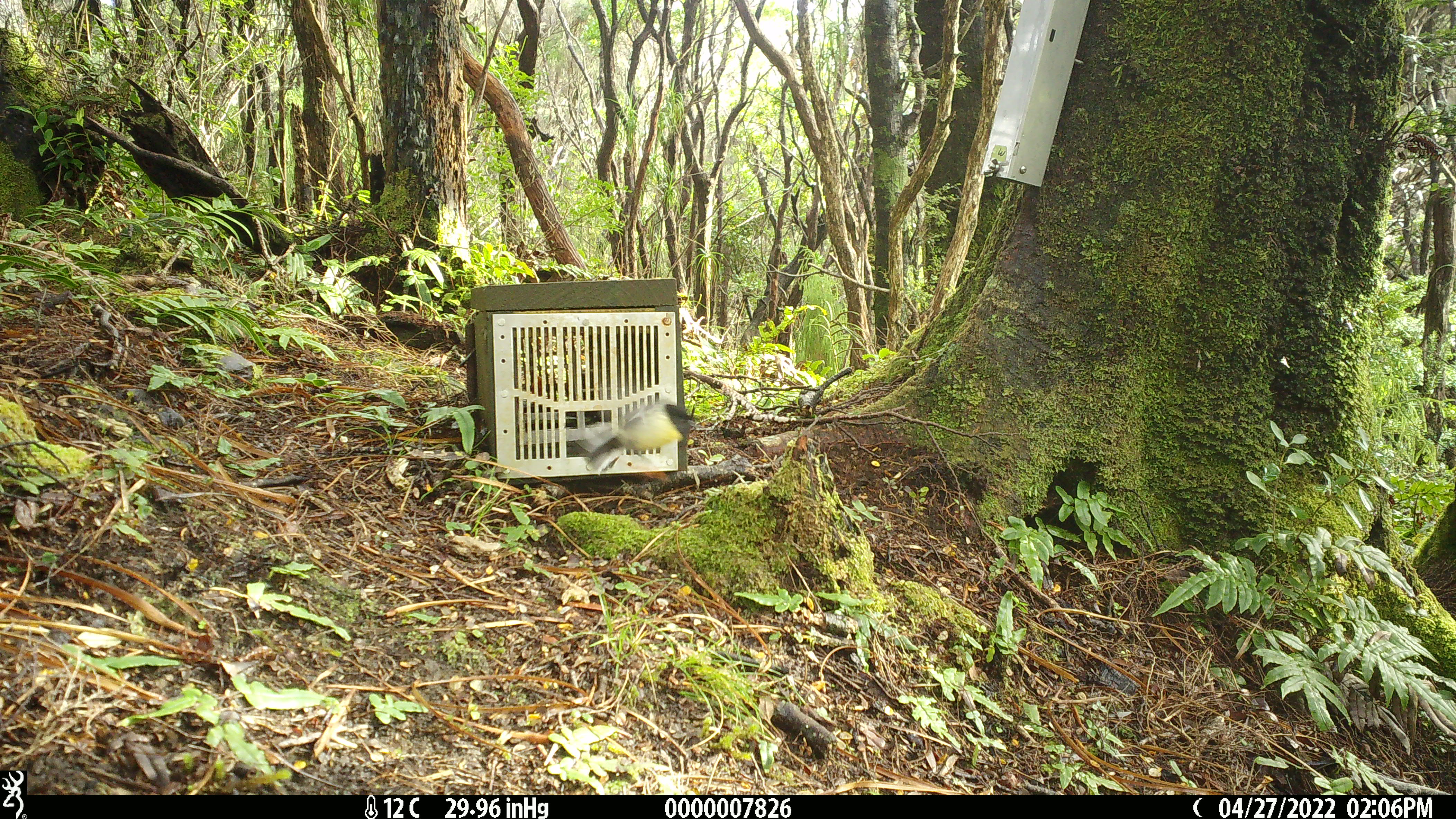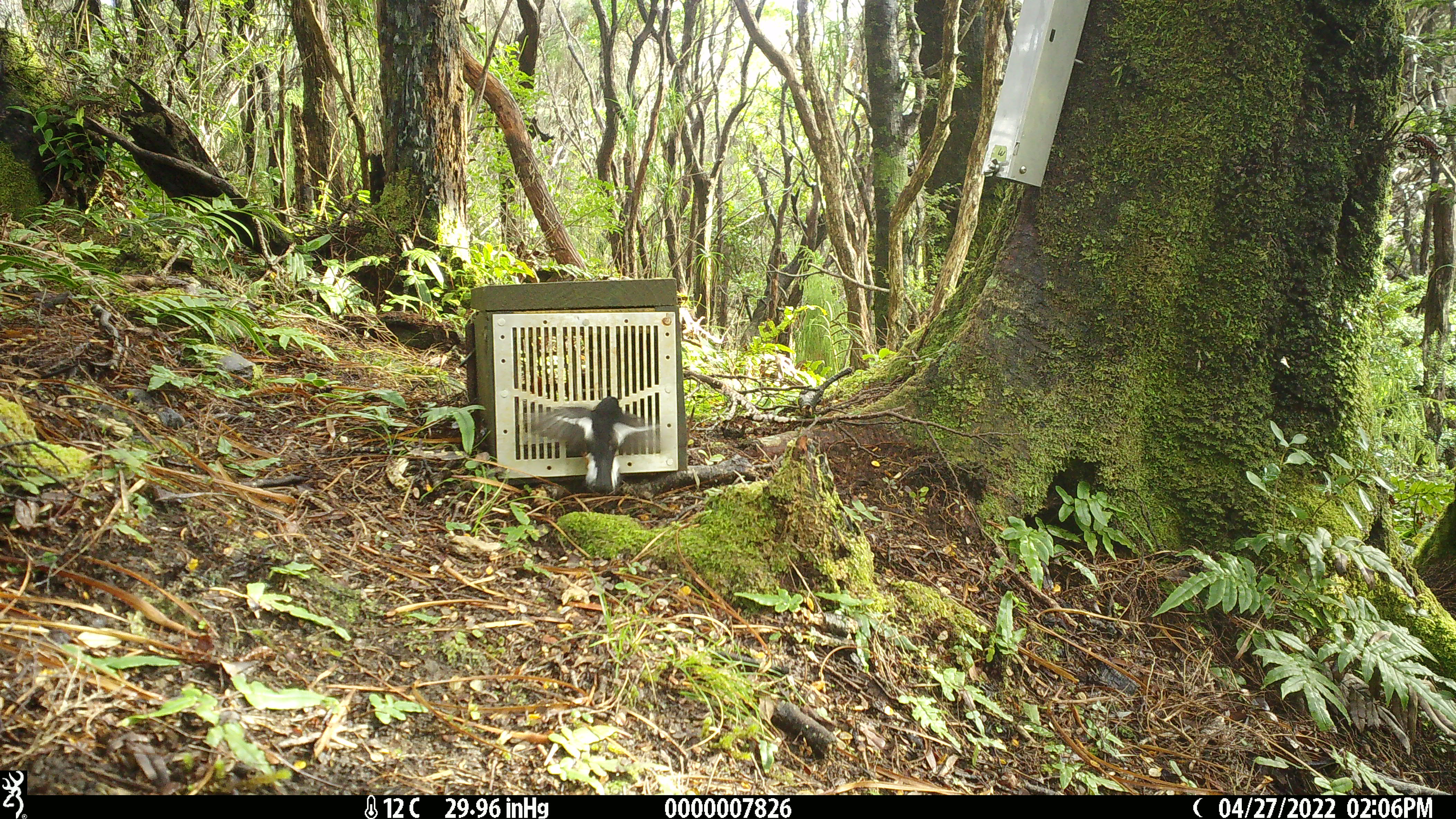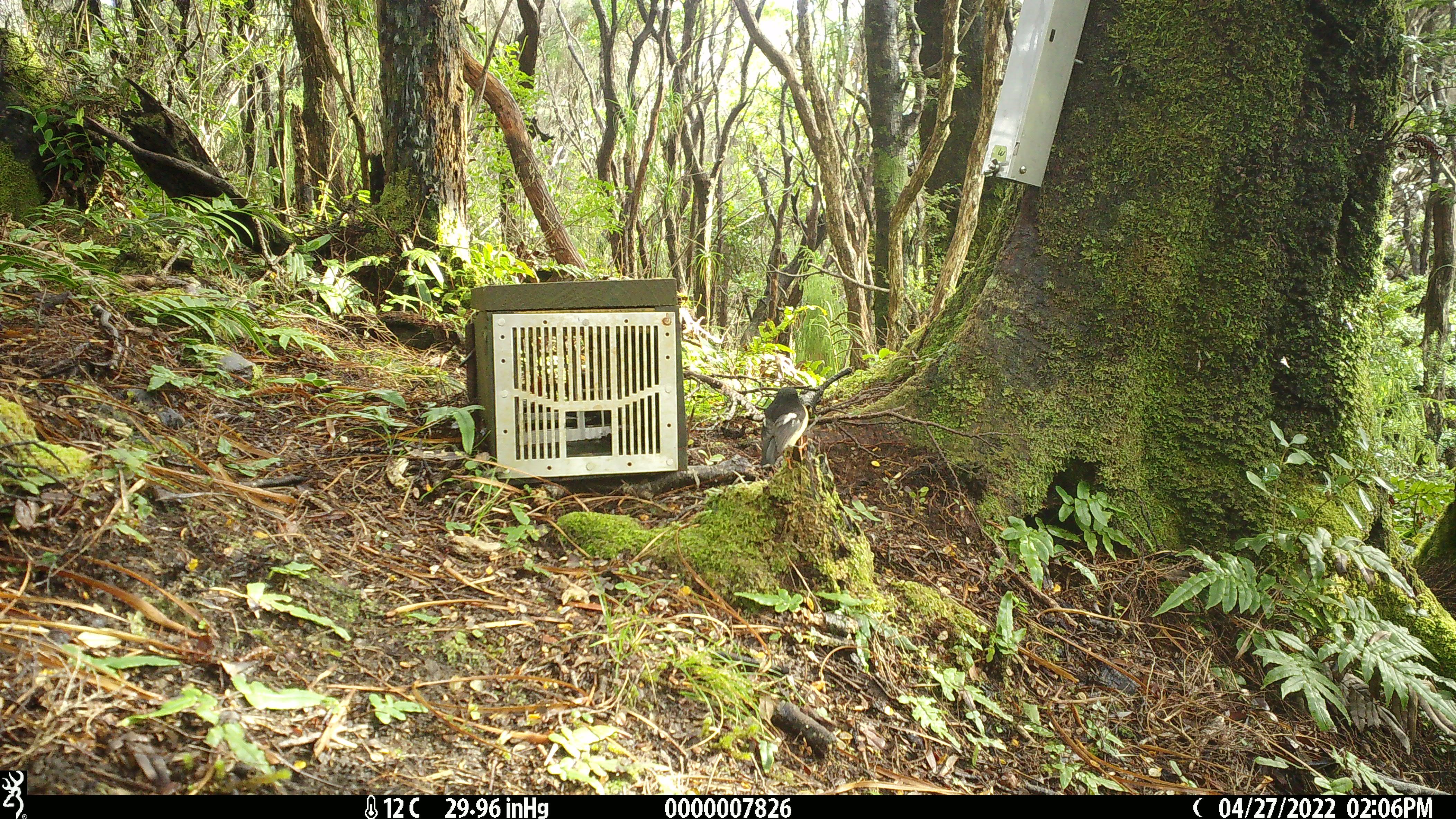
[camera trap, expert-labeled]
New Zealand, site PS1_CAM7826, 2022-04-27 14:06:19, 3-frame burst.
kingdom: Animalia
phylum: Chordata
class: Aves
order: Passeriformes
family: Petroicidae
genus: Petroica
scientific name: Petroica macrocephala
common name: tomtit